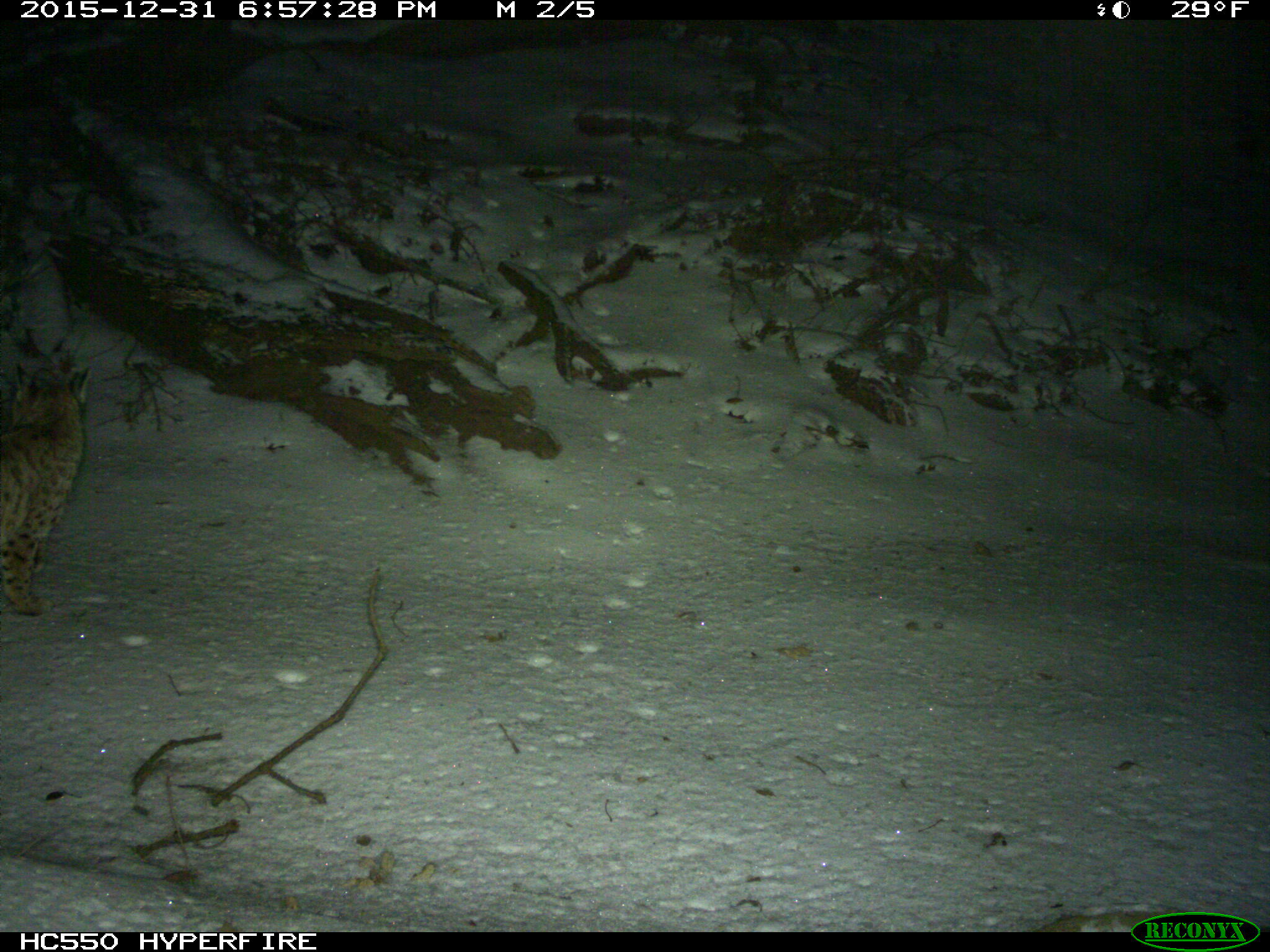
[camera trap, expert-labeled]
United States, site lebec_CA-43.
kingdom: Animalia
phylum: Chordata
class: Mammalia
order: Carnivora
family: Felidae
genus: Lynx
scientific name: Lynx rufus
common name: bobcat